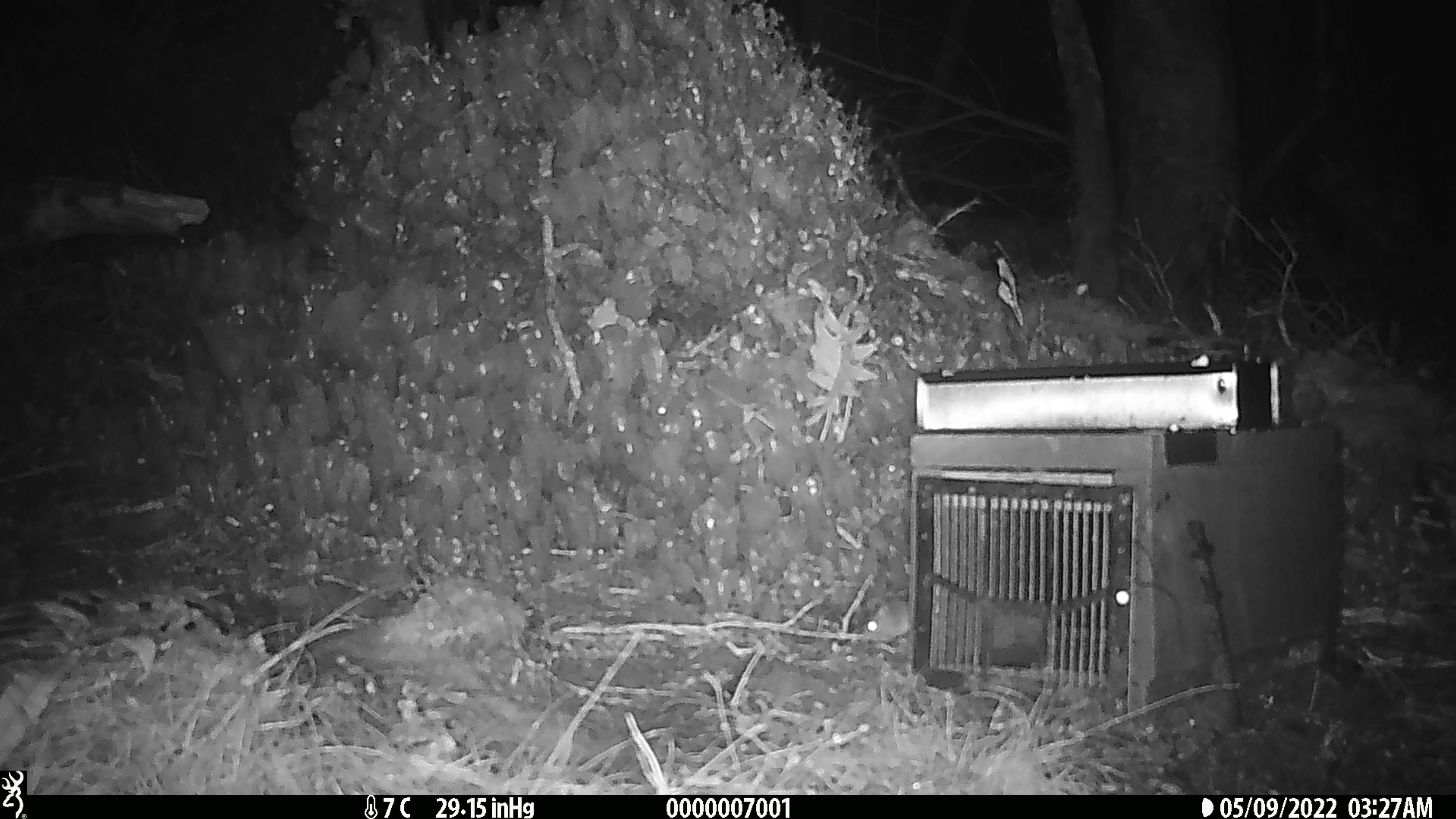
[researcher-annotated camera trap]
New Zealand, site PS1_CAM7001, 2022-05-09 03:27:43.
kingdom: Animalia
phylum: Chordata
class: Mammalia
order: Rodentia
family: Muridae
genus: Mus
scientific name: Mus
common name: mouse